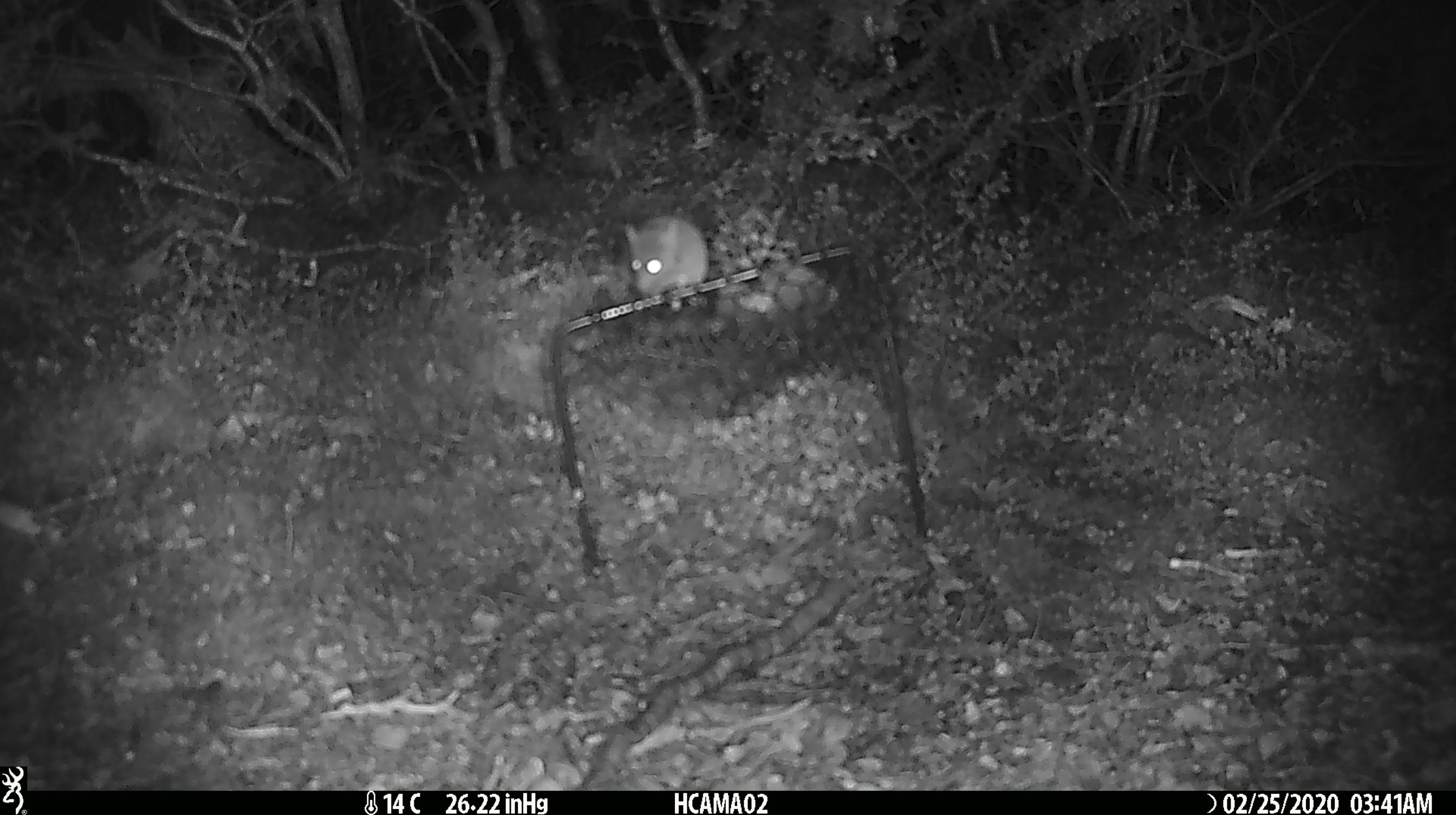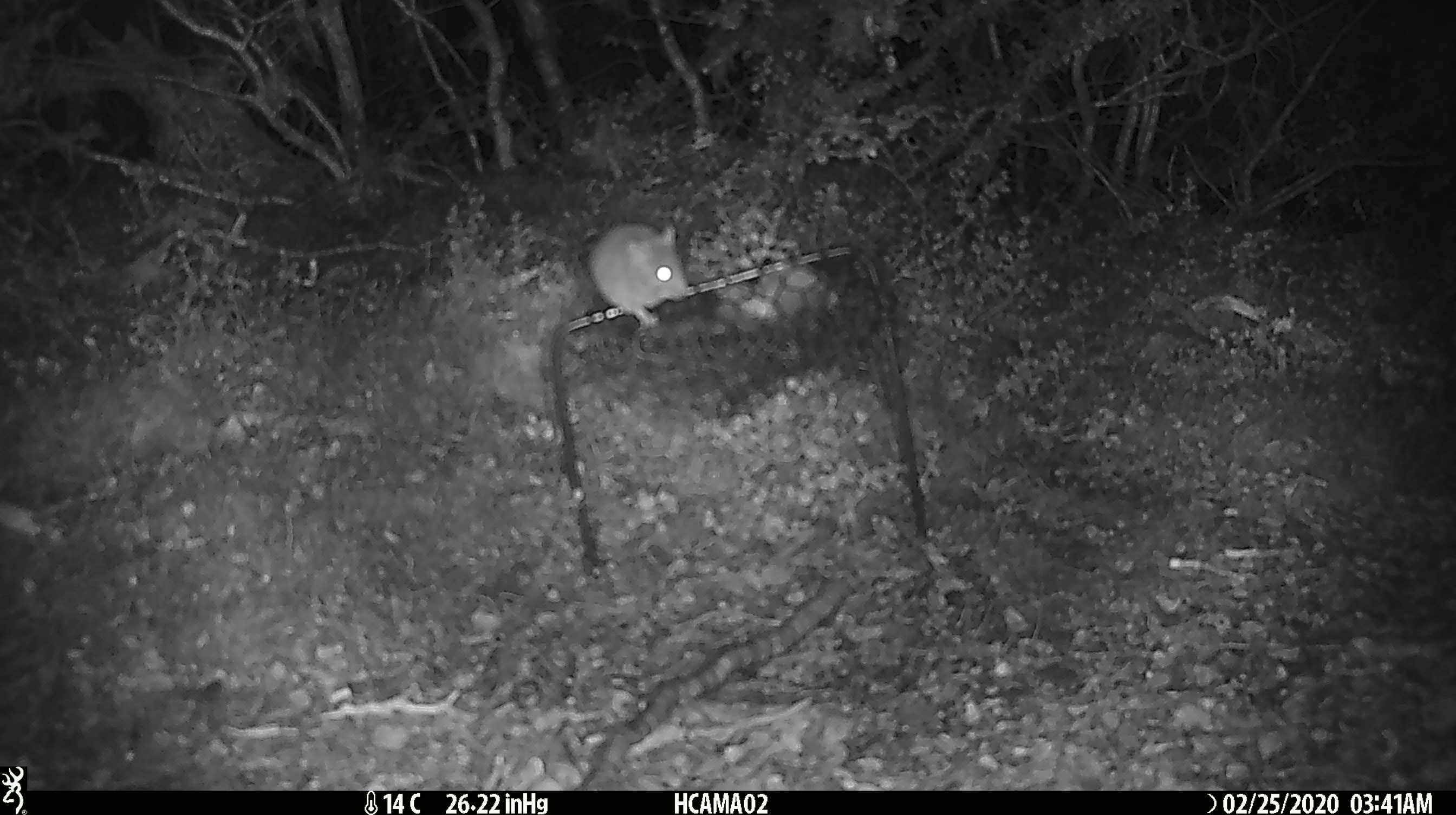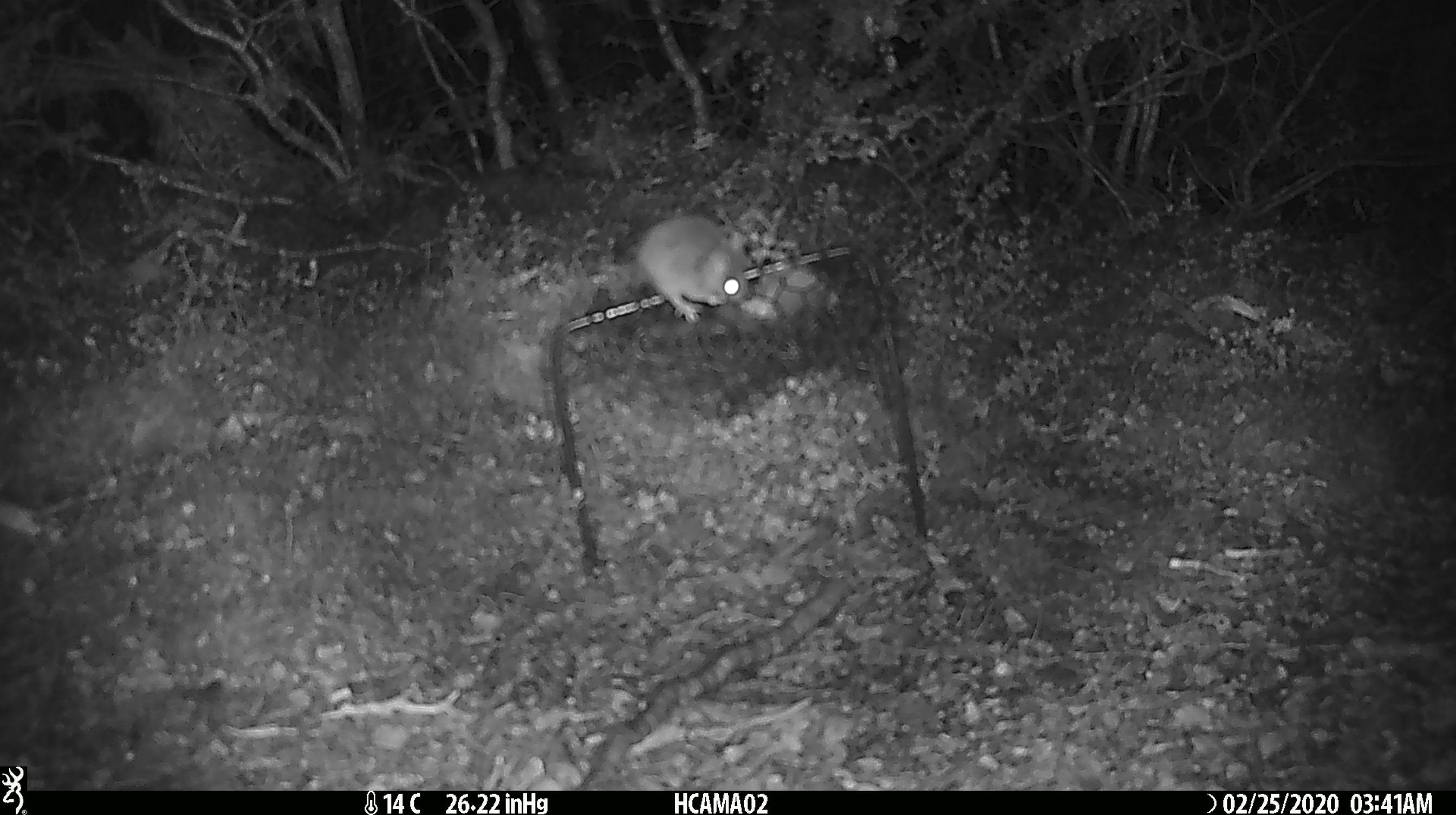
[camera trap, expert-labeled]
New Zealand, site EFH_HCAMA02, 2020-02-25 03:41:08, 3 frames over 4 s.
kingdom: Animalia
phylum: Chordata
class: Mammalia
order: Rodentia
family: Muridae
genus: Mus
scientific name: Mus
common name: mouse